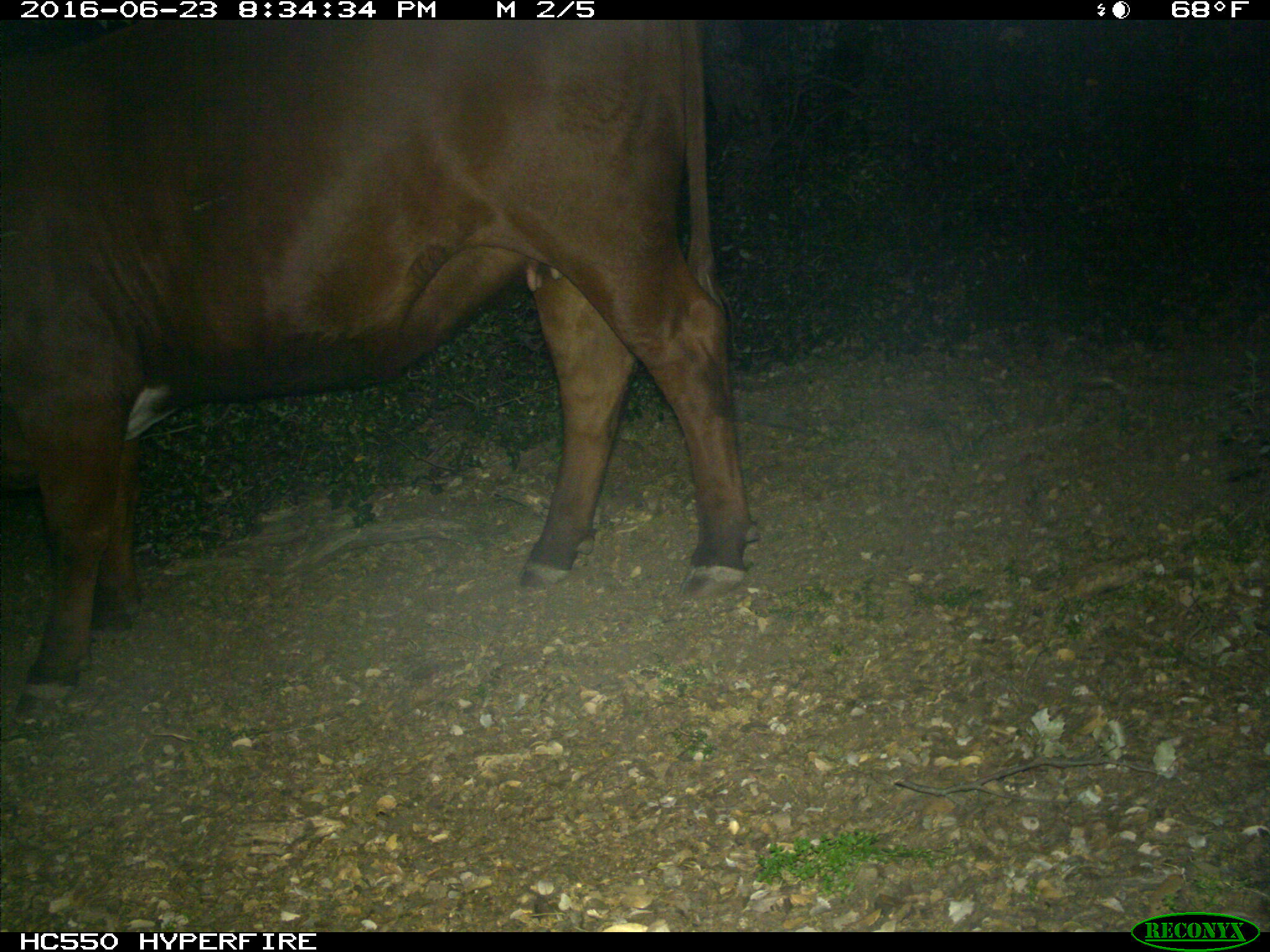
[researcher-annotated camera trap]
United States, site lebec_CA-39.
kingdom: Animalia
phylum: Chordata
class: Mammalia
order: Artiodactyla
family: Bovidae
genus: Bos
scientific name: Bos taurus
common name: domestic cow